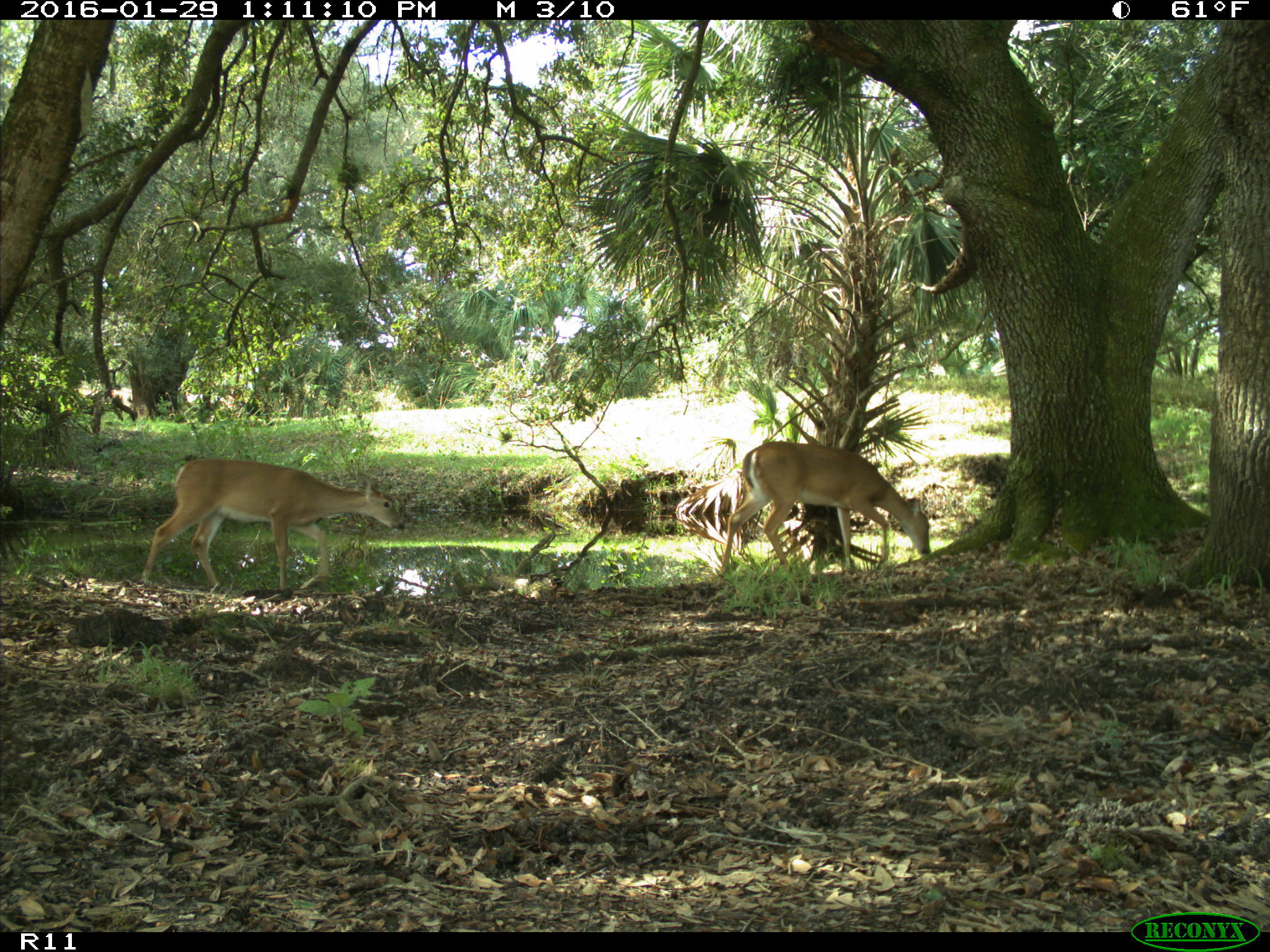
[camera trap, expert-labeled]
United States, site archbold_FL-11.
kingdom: Animalia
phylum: Chordata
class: Mammalia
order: Artiodactyla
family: Cervidae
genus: Odocoileus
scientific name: Odocoileus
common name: deer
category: unidentified deer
Unidentified deer (deer) (Odocoileus).